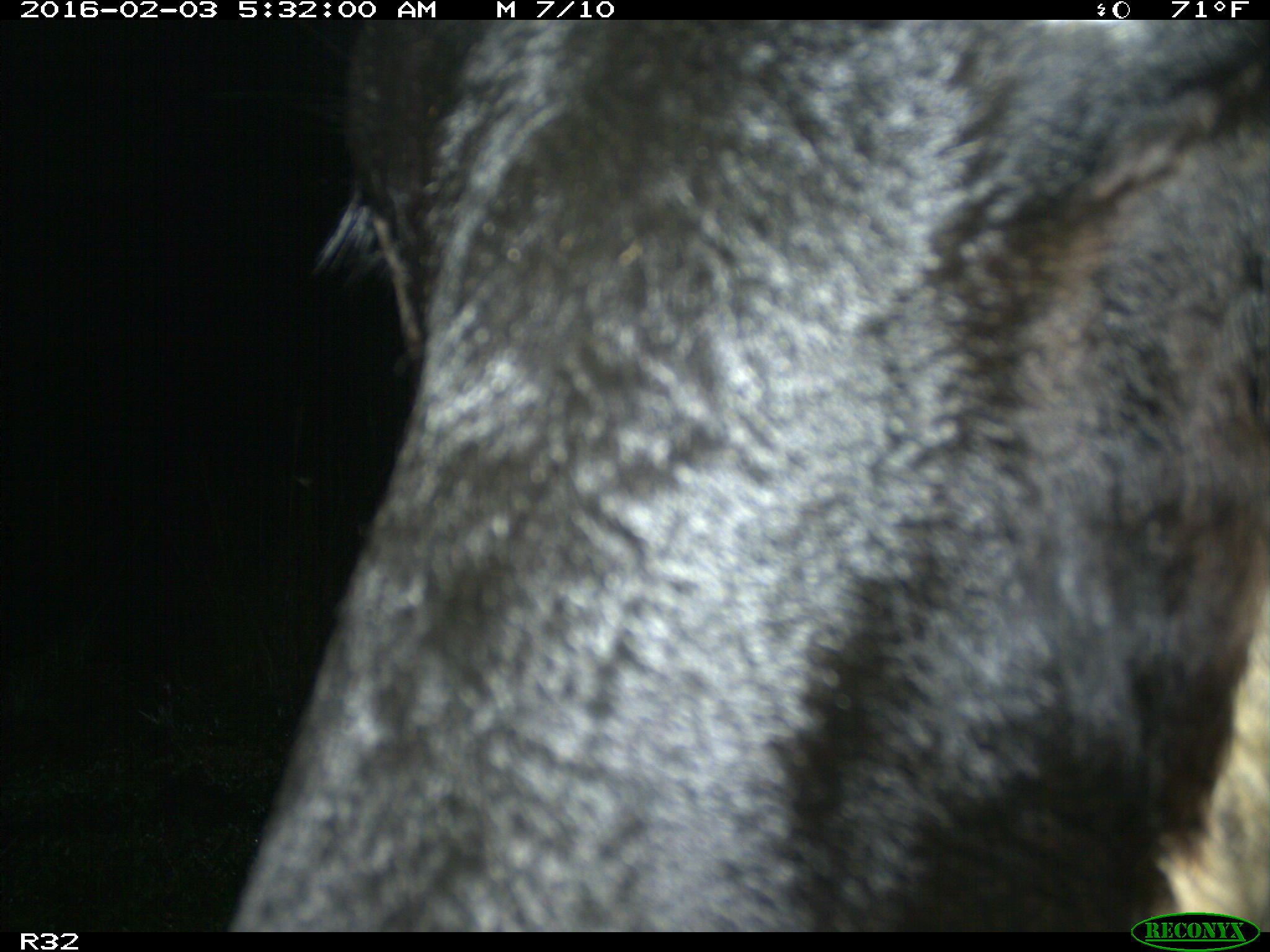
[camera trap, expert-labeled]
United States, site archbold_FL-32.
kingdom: Animalia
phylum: Chordata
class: Mammalia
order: Artiodactyla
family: Bovidae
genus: Bos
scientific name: Bos taurus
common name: domestic cow